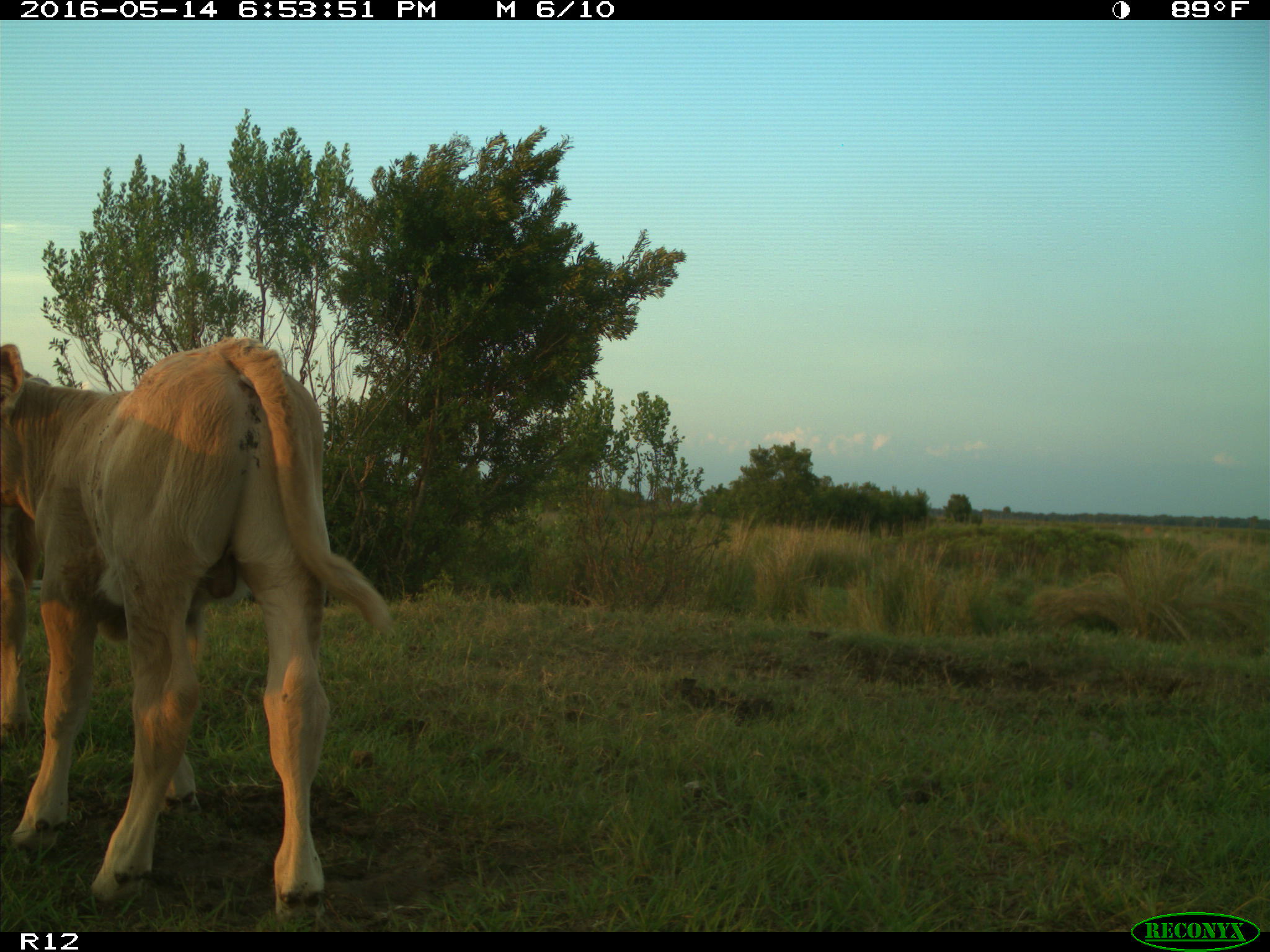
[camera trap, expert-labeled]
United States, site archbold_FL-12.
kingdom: Animalia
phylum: Chordata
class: Mammalia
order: Artiodactyla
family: Bovidae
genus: Bos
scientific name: Bos taurus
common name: domestic cow